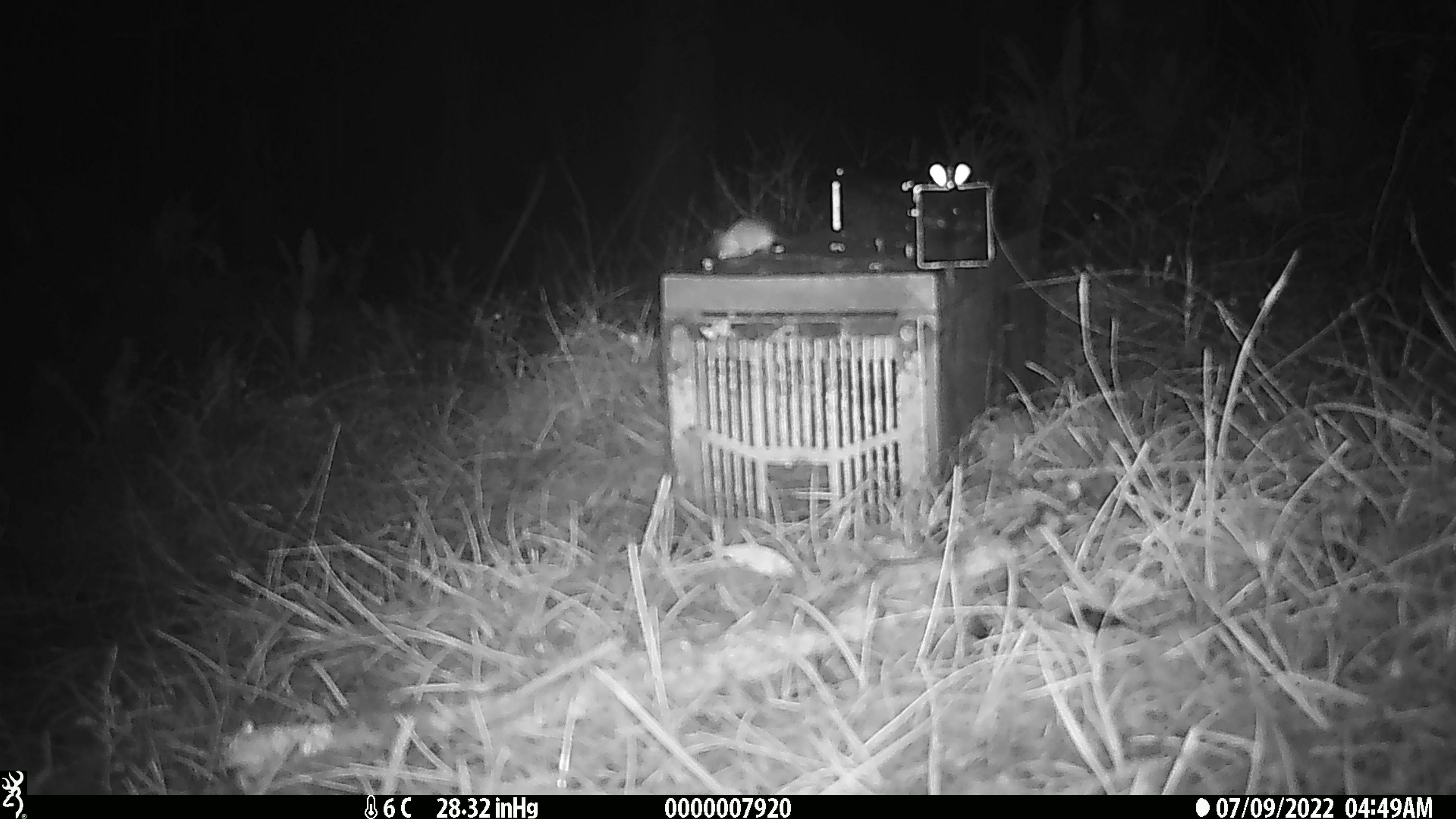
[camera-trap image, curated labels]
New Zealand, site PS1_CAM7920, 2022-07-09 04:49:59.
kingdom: Animalia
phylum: Chordata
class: Mammalia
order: Rodentia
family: Muridae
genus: Mus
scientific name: Mus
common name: mouse